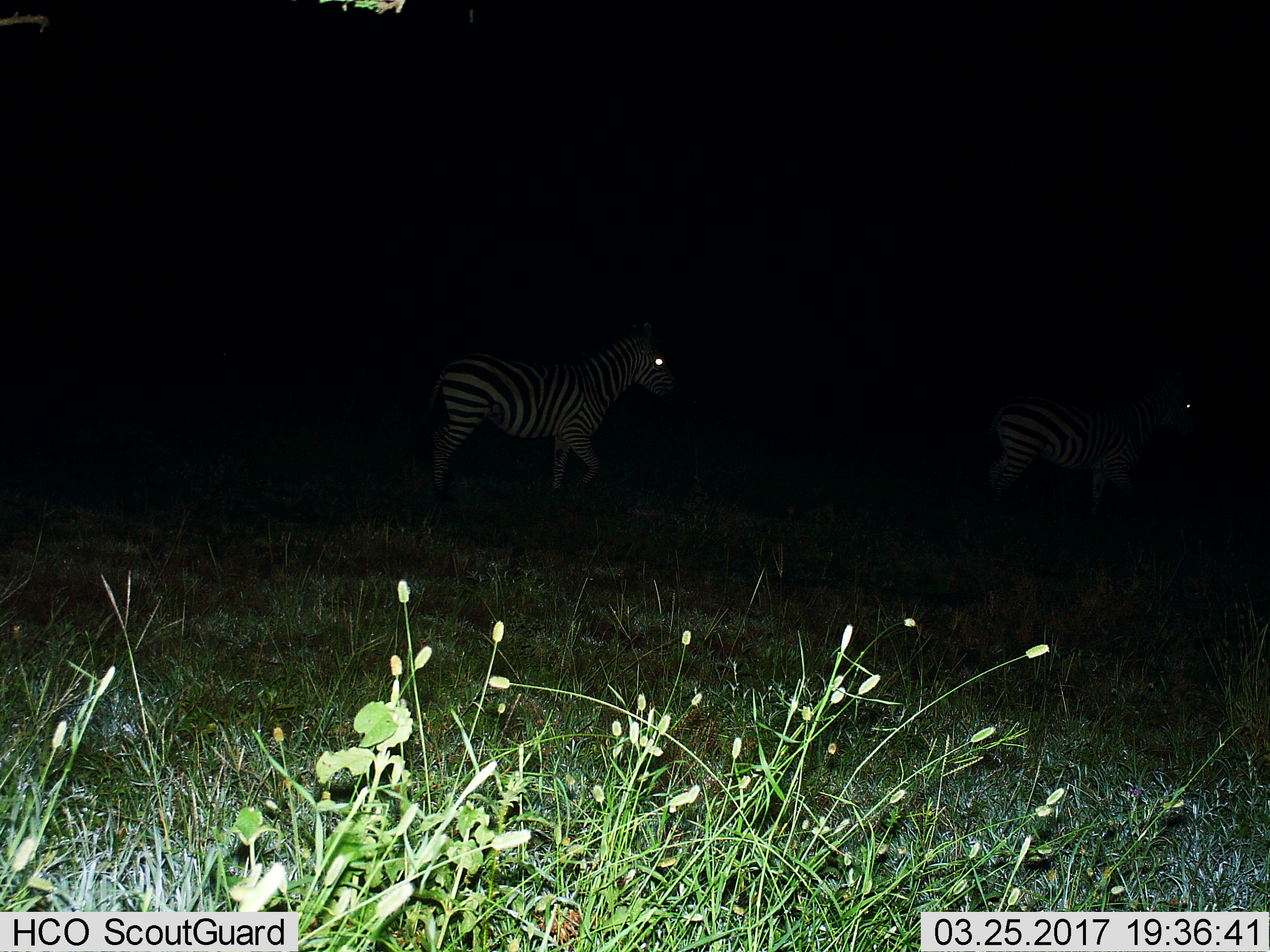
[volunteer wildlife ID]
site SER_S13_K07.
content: unidentified animal